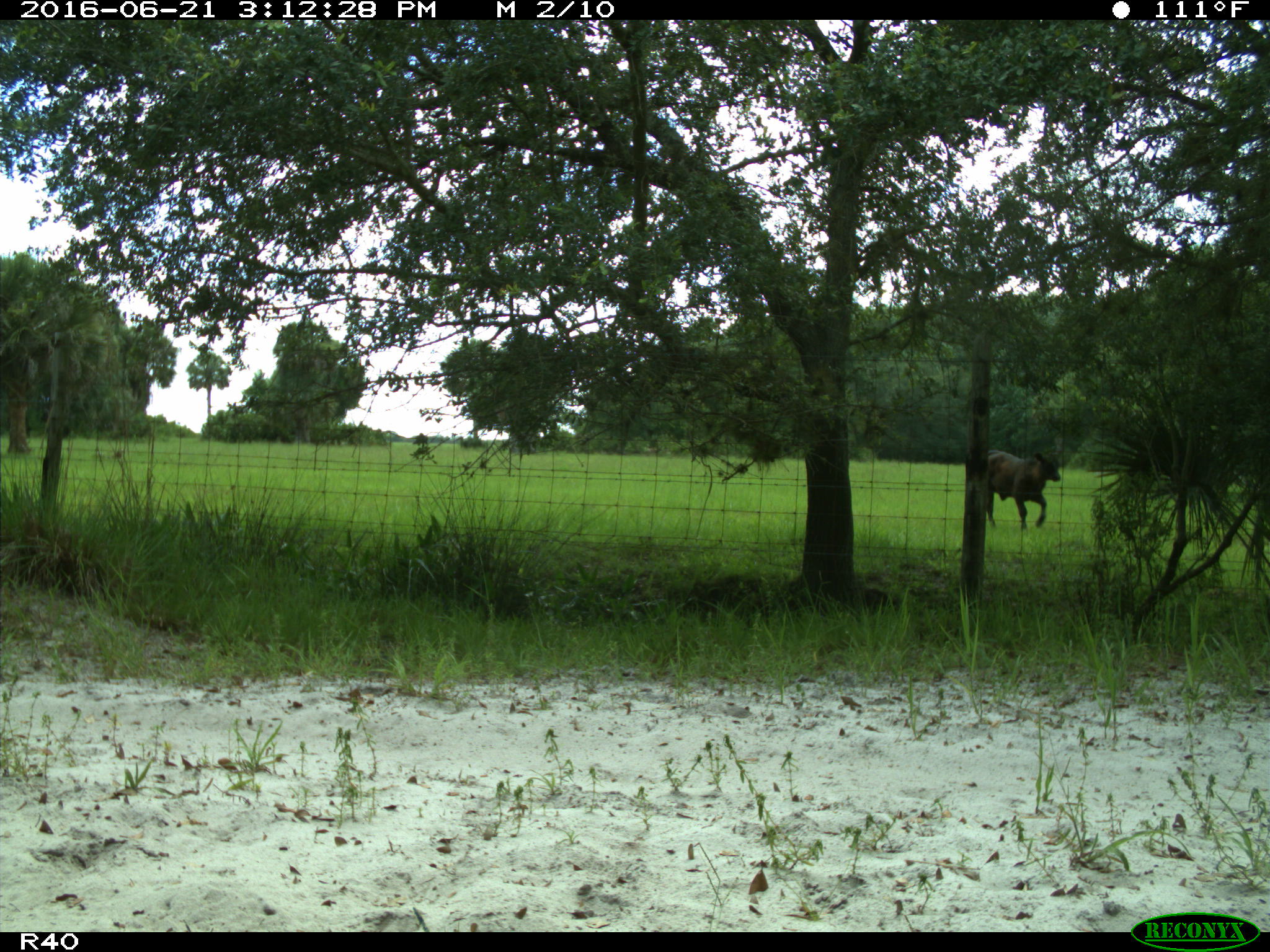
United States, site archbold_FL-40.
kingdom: Animalia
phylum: Chordata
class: Mammalia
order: Artiodactyla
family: Bovidae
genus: Bos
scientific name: Bos taurus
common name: domestic cow